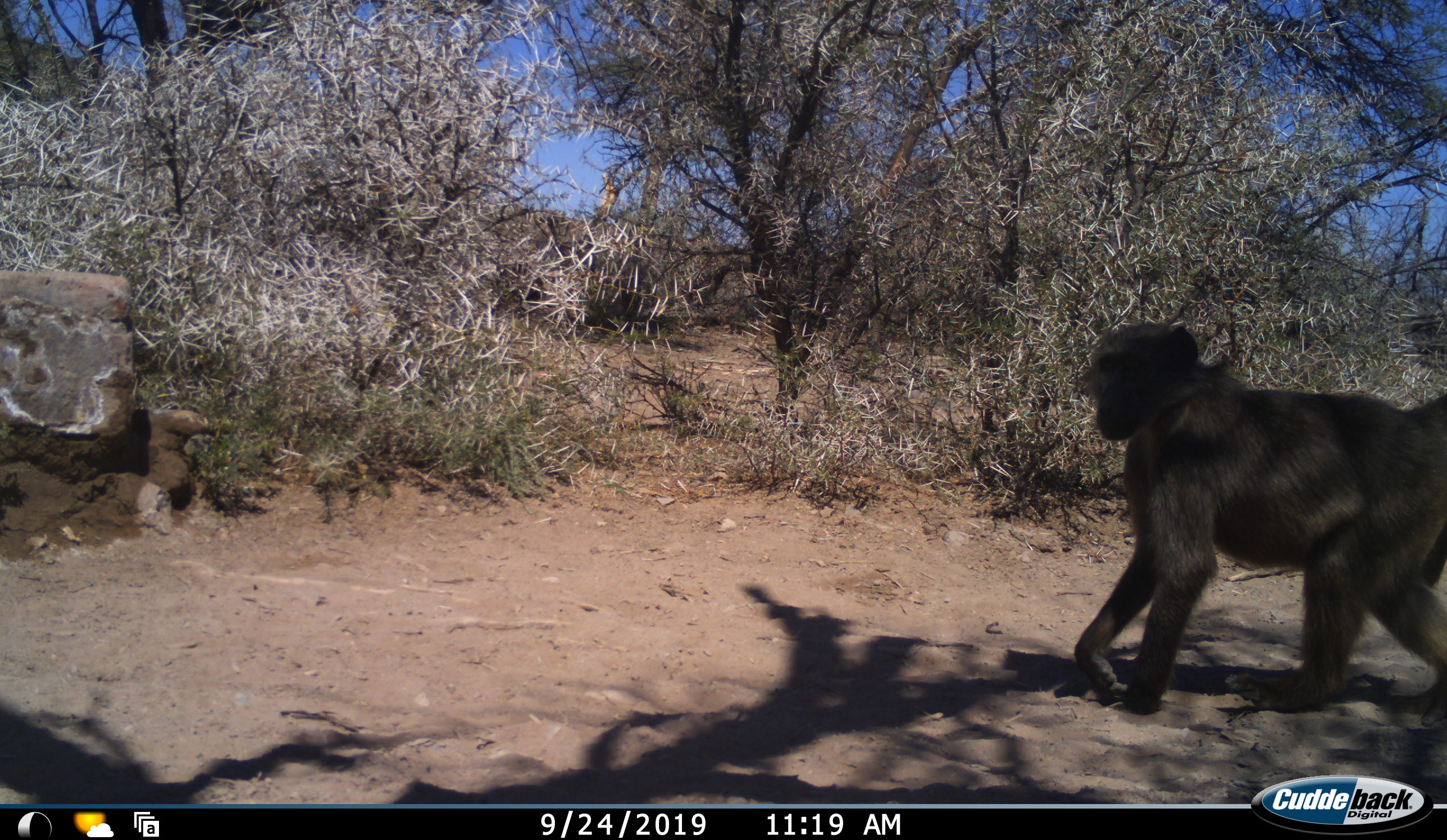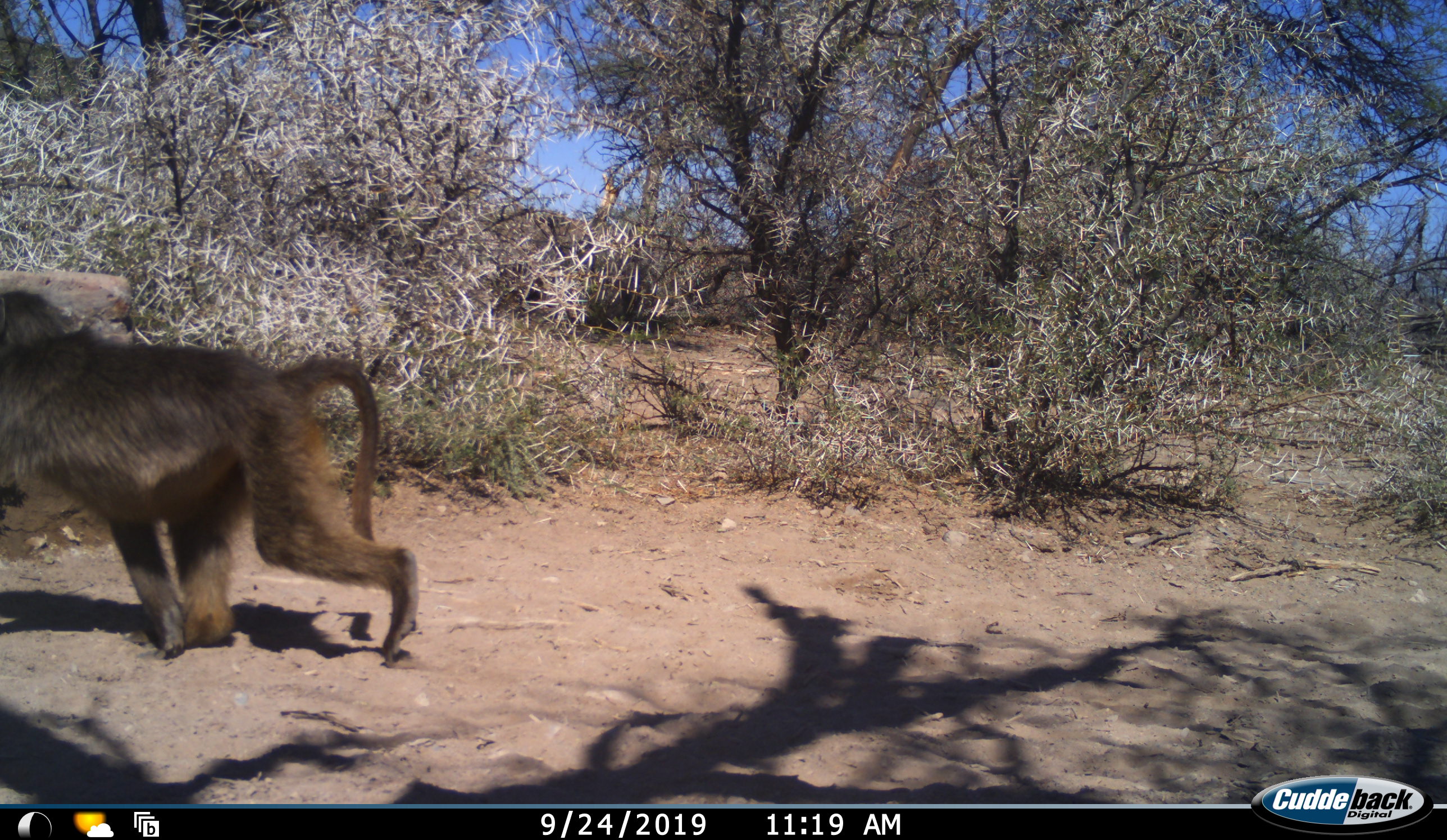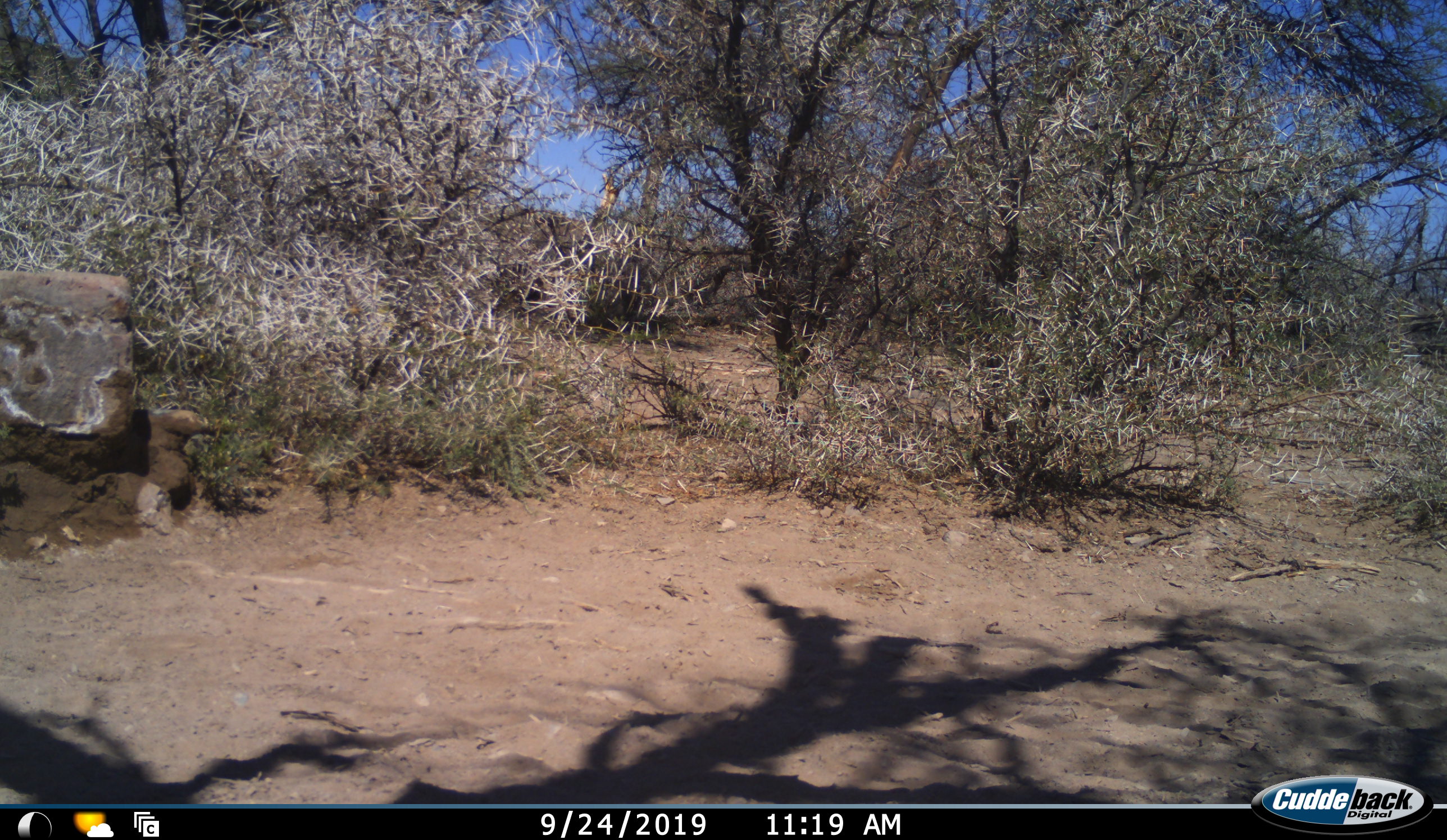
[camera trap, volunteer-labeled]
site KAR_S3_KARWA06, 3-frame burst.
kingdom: Animalia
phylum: Chordata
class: Mammalia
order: Primates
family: Cercopithecidae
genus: Papio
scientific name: Papio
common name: baboon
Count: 1.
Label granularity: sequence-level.